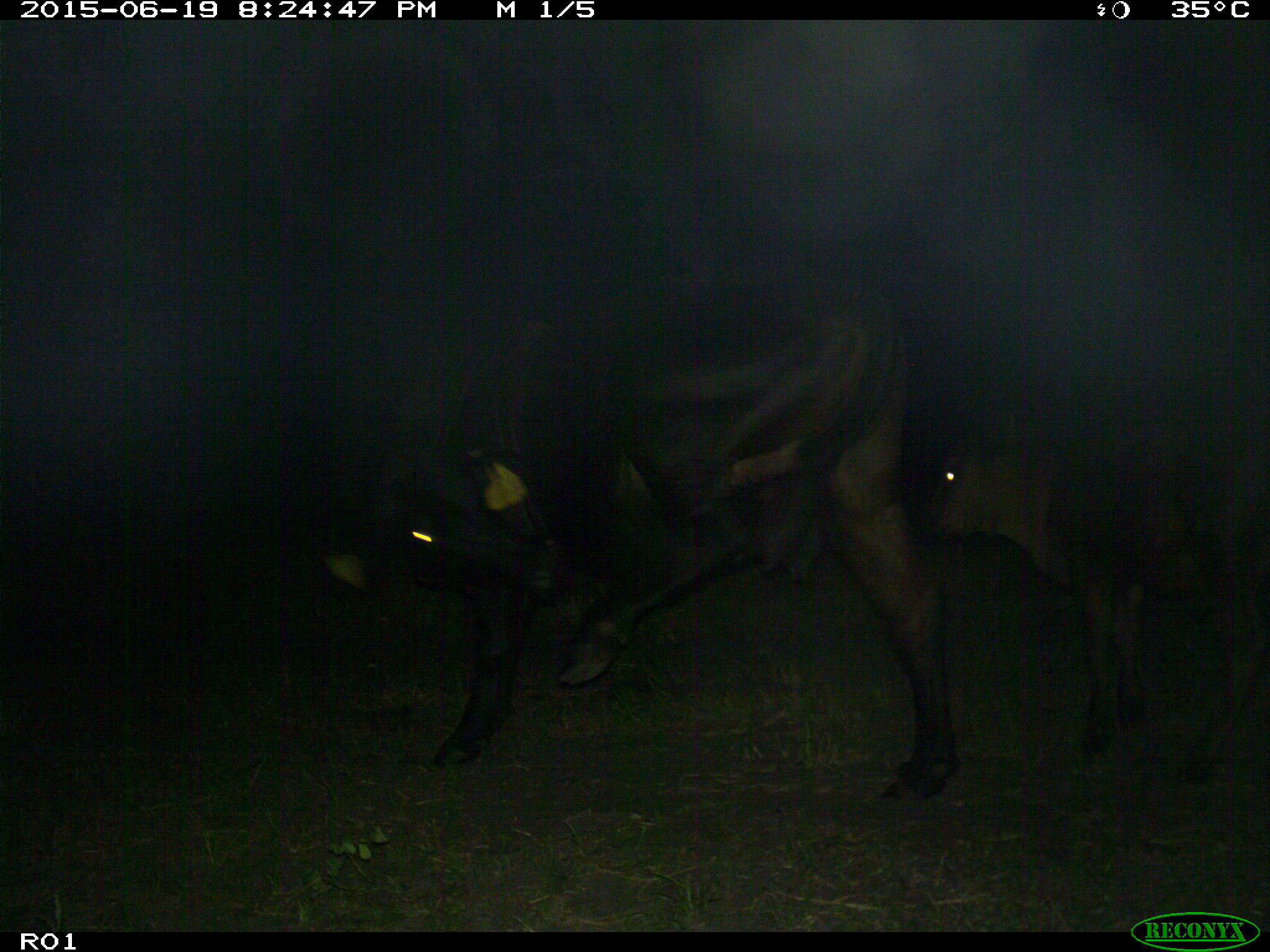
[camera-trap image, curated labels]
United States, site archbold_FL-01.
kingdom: Animalia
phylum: Chordata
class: Mammalia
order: Artiodactyla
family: Bovidae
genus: Bos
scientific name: Bos taurus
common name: domestic cow